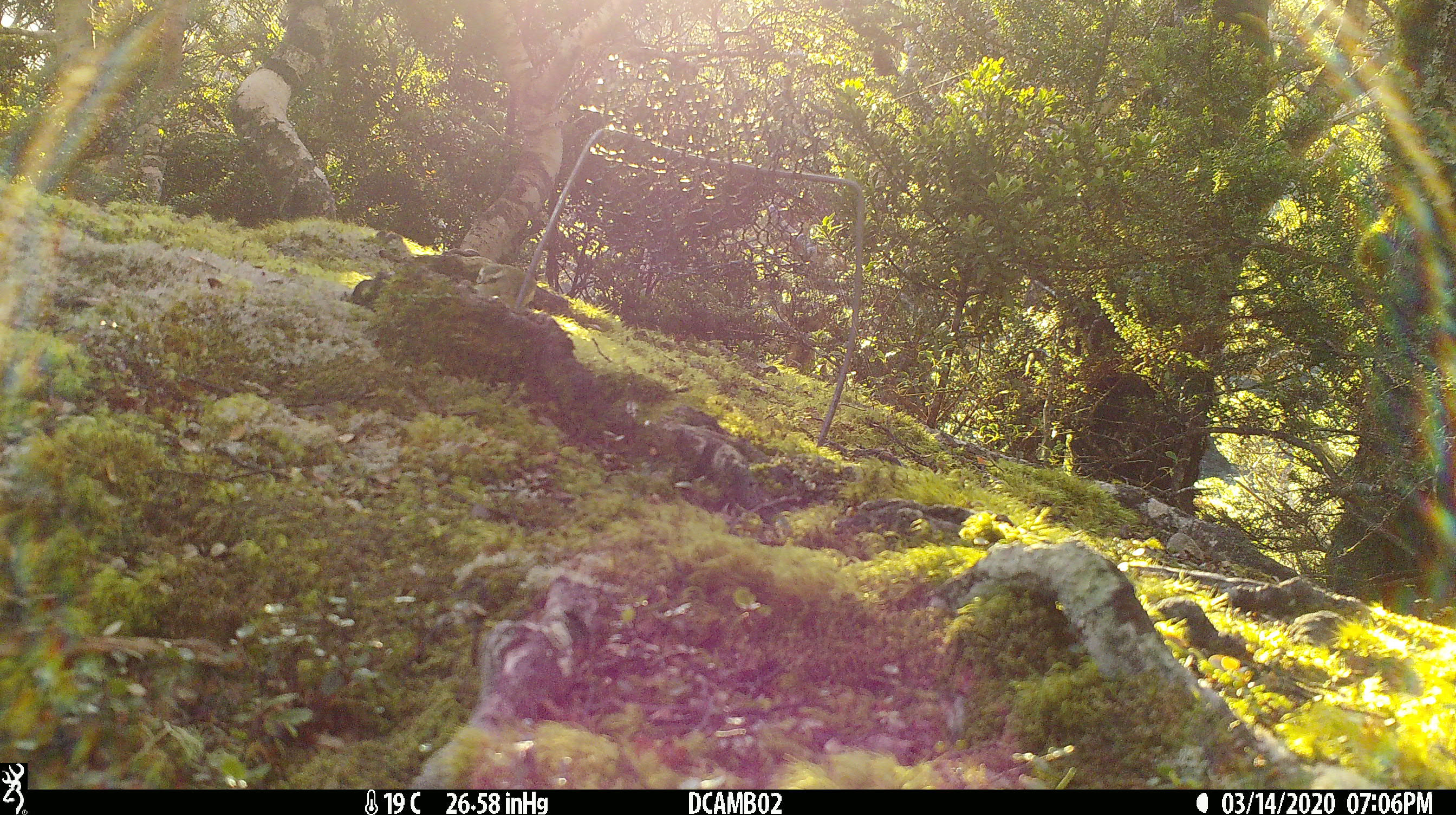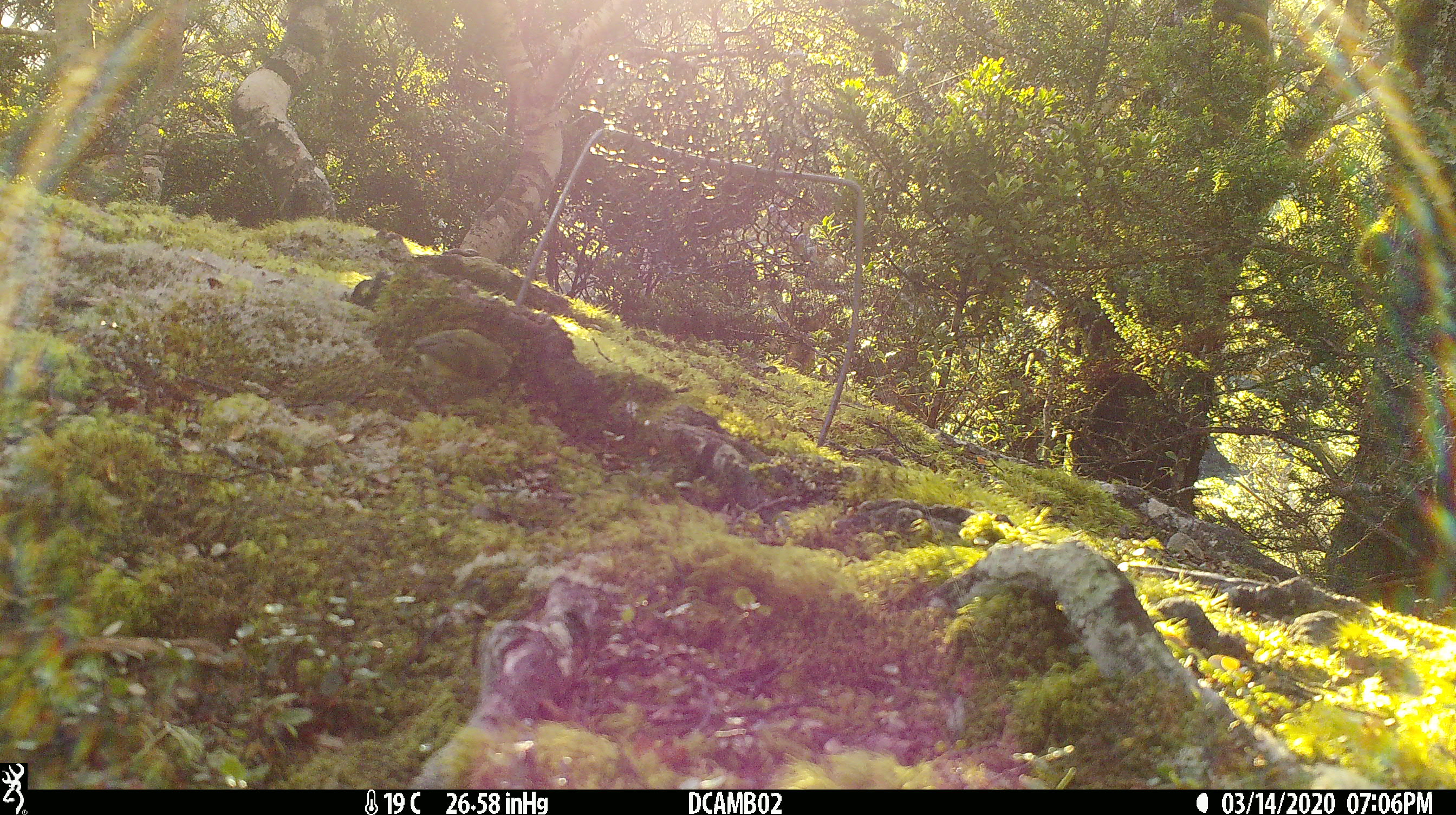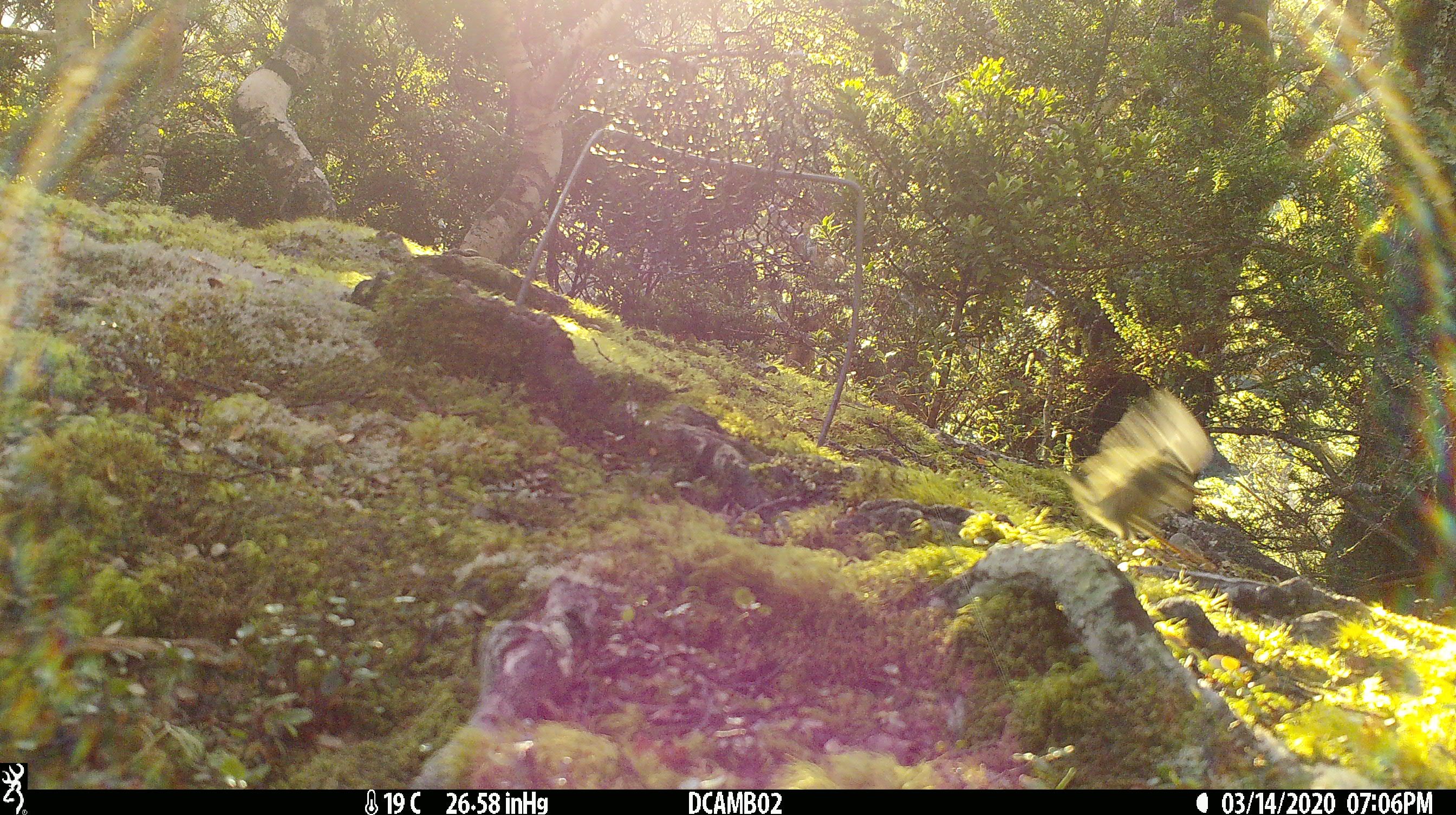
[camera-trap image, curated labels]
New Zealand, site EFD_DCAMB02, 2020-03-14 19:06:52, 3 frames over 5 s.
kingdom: Animalia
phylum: Chordata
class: Aves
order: Passeriformes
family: Acanthisittidae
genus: Acanthisitta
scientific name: Acanthisitta chloris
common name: rifleman